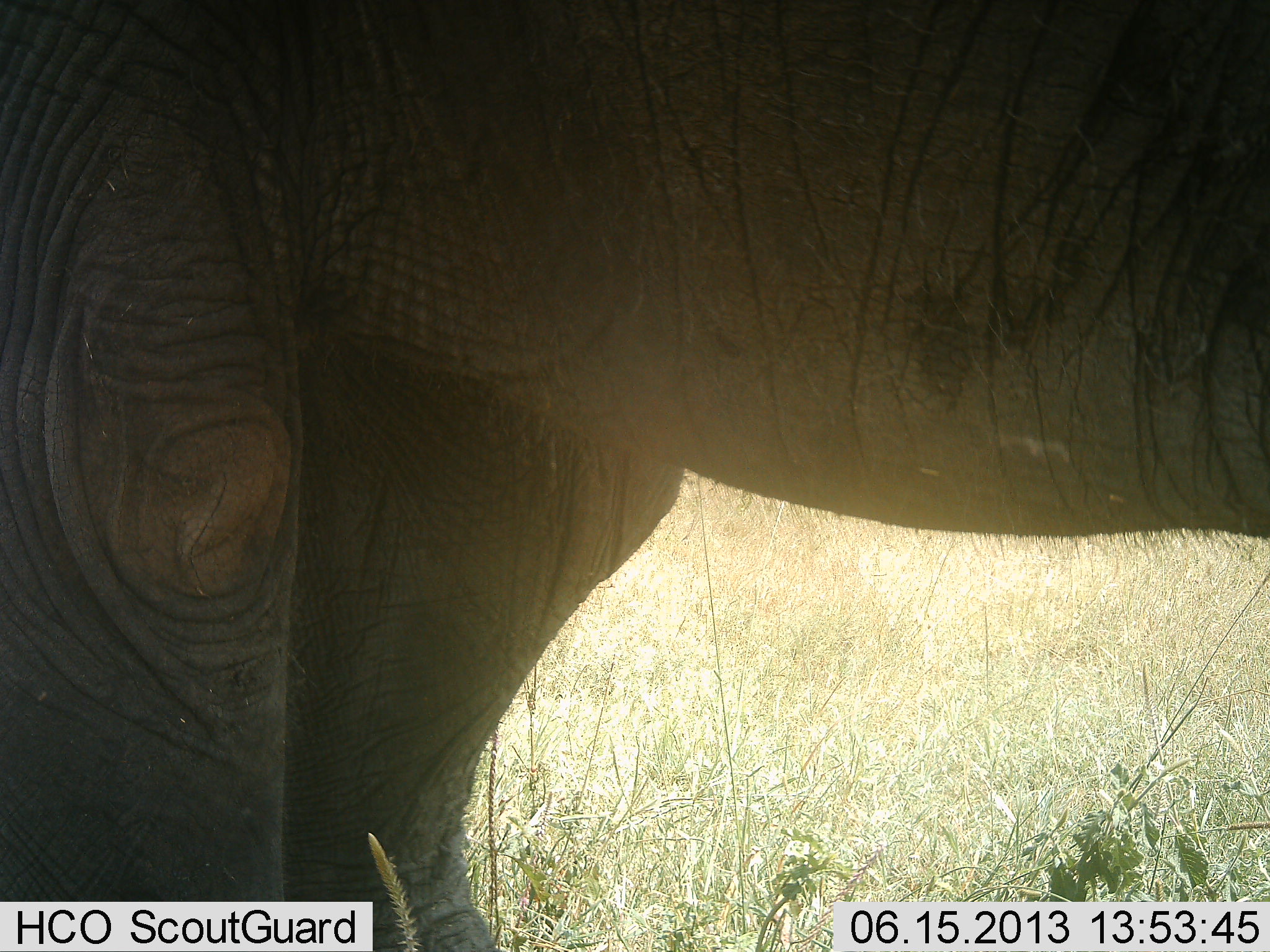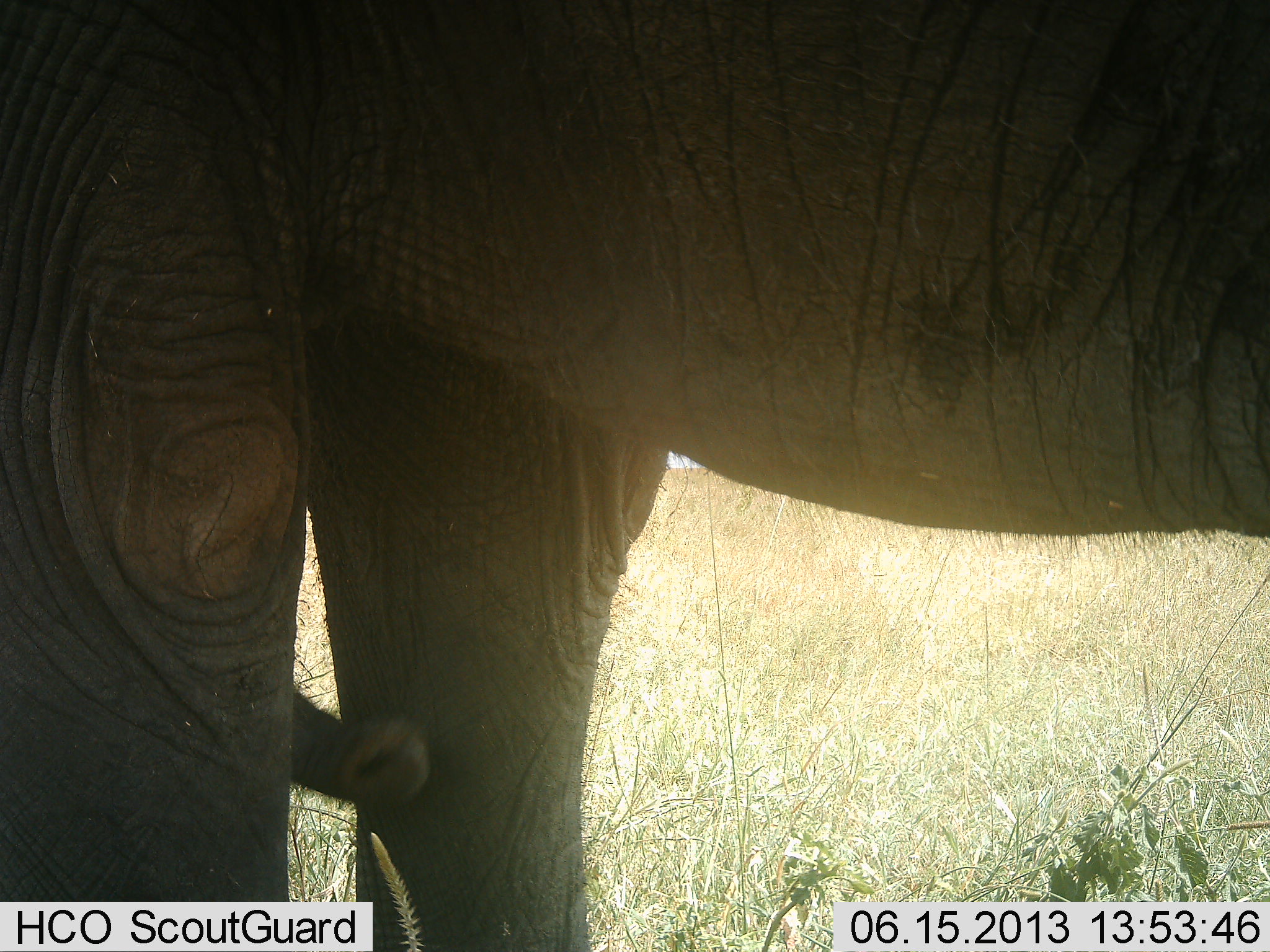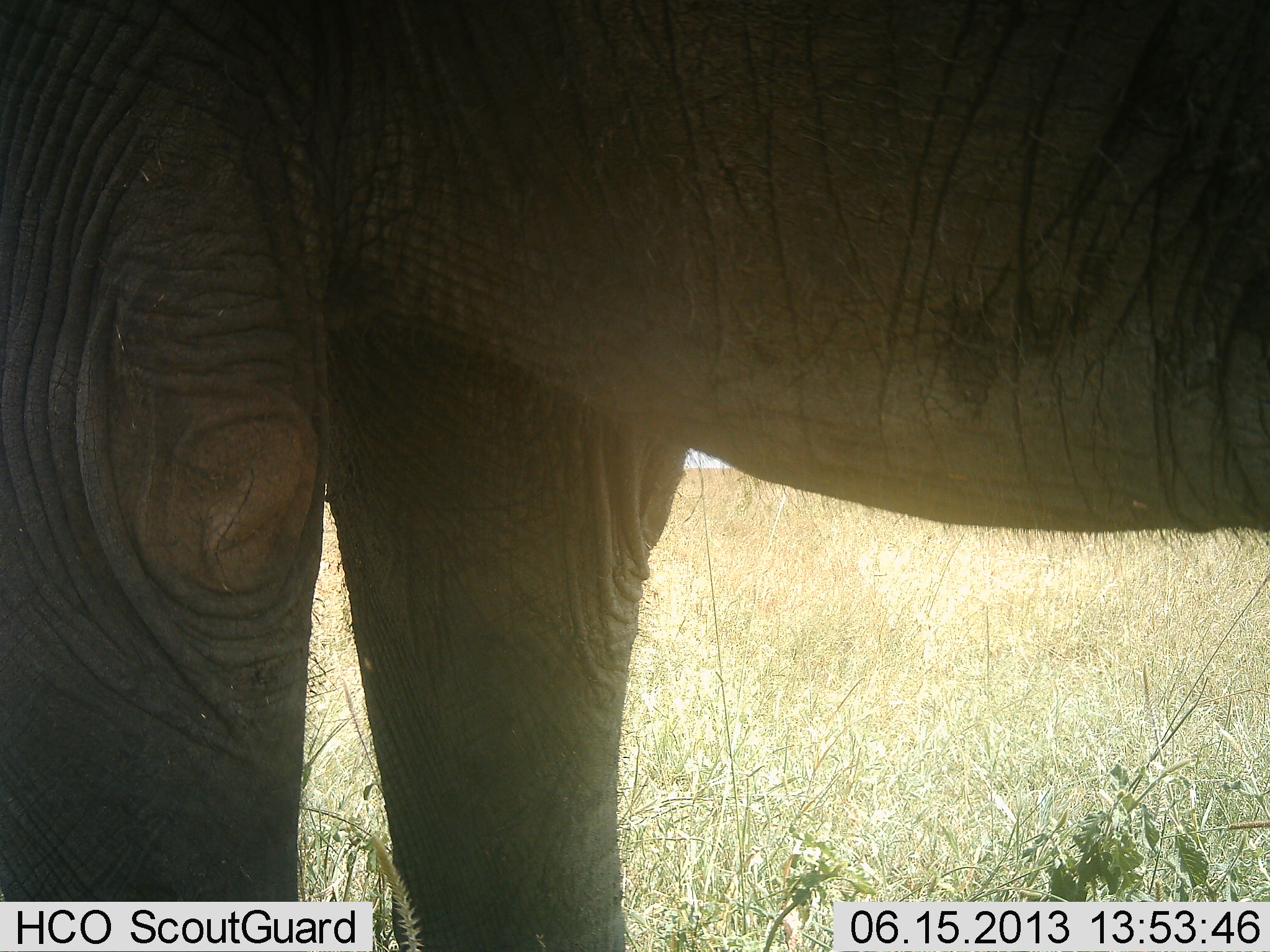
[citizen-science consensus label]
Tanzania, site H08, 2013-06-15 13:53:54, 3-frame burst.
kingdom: Animalia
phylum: Chordata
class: Mammalia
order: Proboscidea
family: Elephantidae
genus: Loxodonta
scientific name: Loxodonta africana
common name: african bush elephant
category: elephant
Elephant (african bush elephant) (Loxodonta africana), count 1. Behavior (volunteer vote fractions): standing 83%, resting 4%, moving 12%, interacting 4%. Young present (vote fraction): 4%. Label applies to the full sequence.